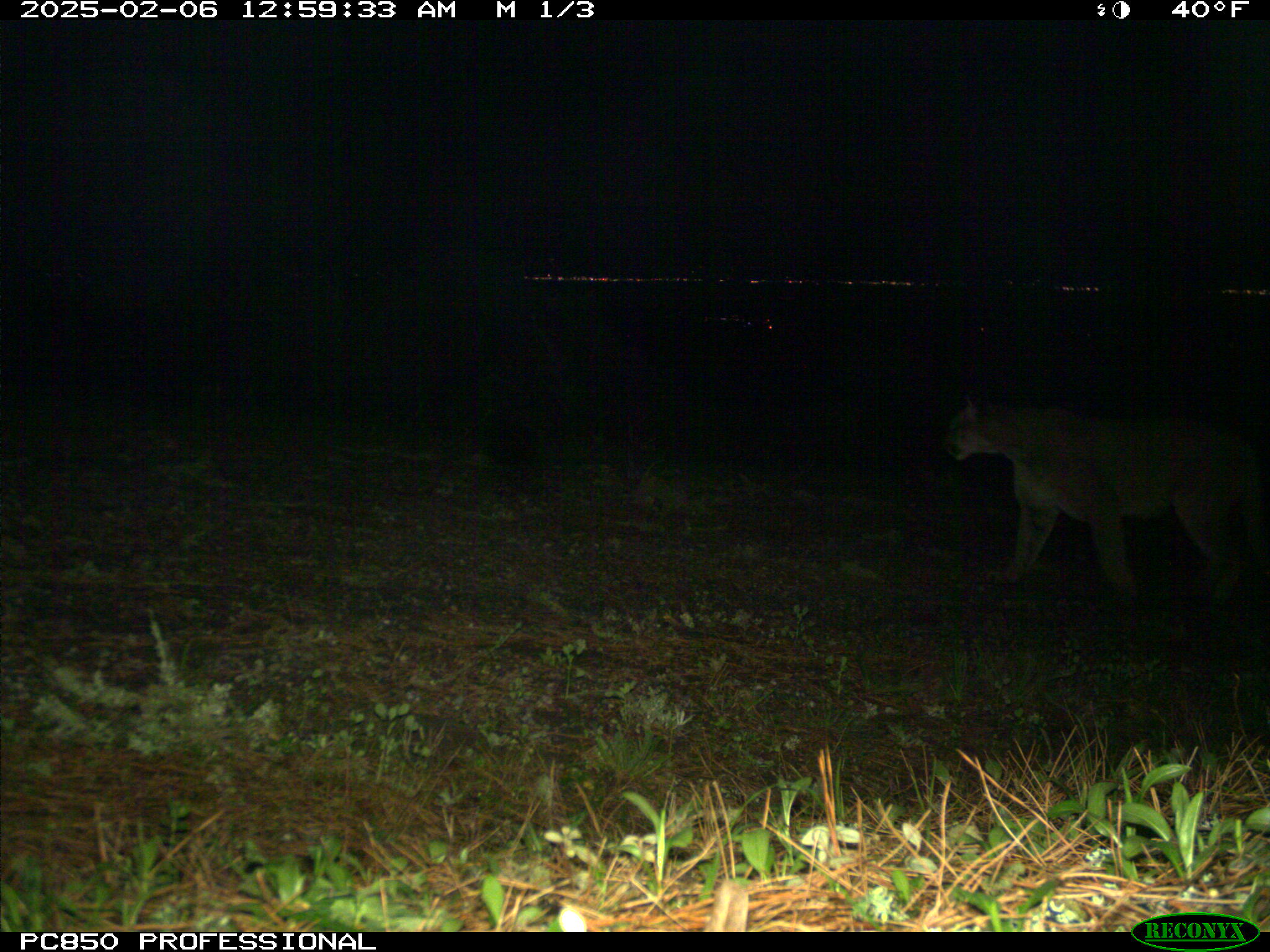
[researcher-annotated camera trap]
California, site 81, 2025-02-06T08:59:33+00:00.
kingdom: Animalia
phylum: Chordata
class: Mammalia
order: Carnivora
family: Felidae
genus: Puma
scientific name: Puma concolor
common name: puma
Puma (Puma concolor).